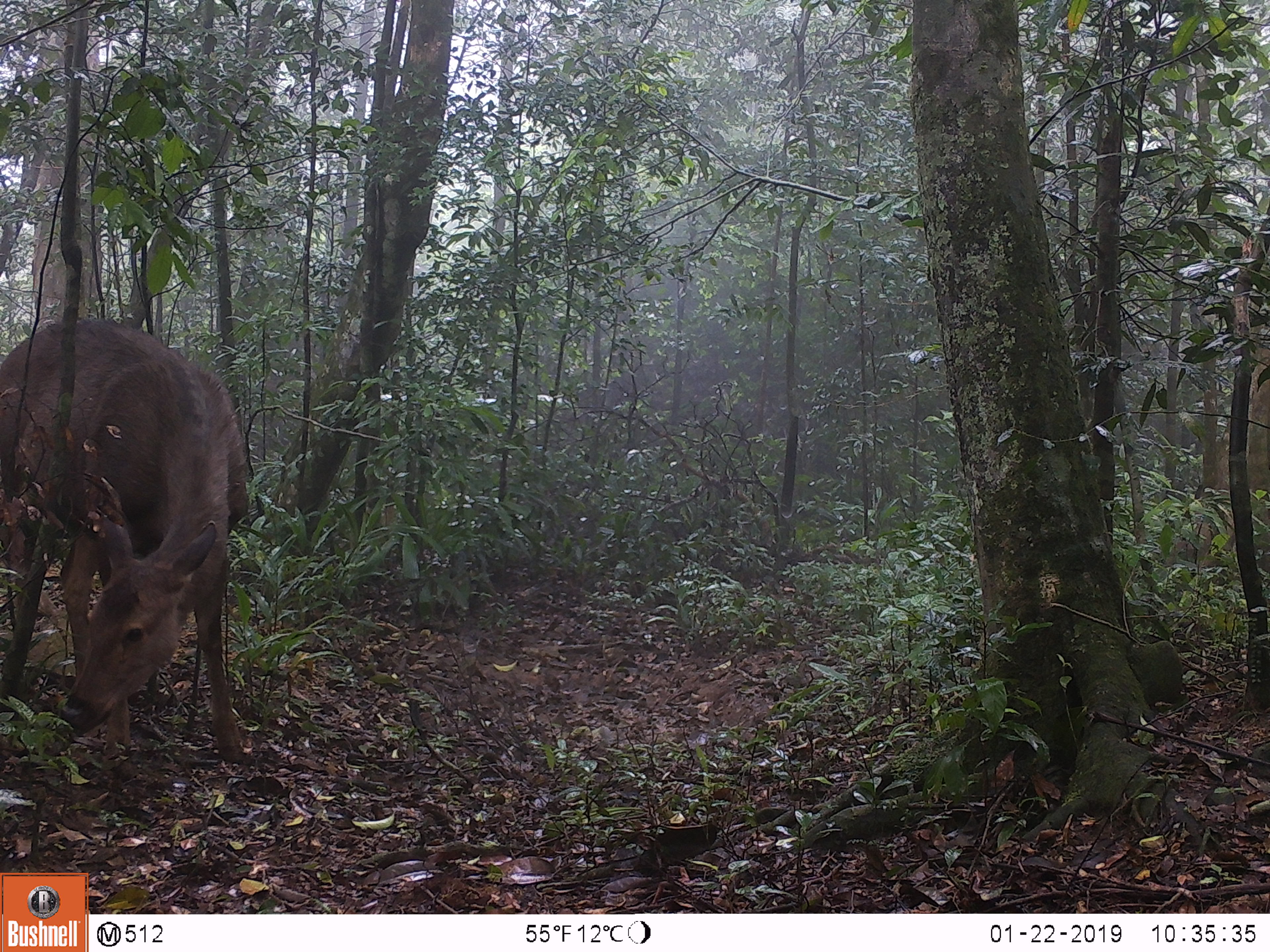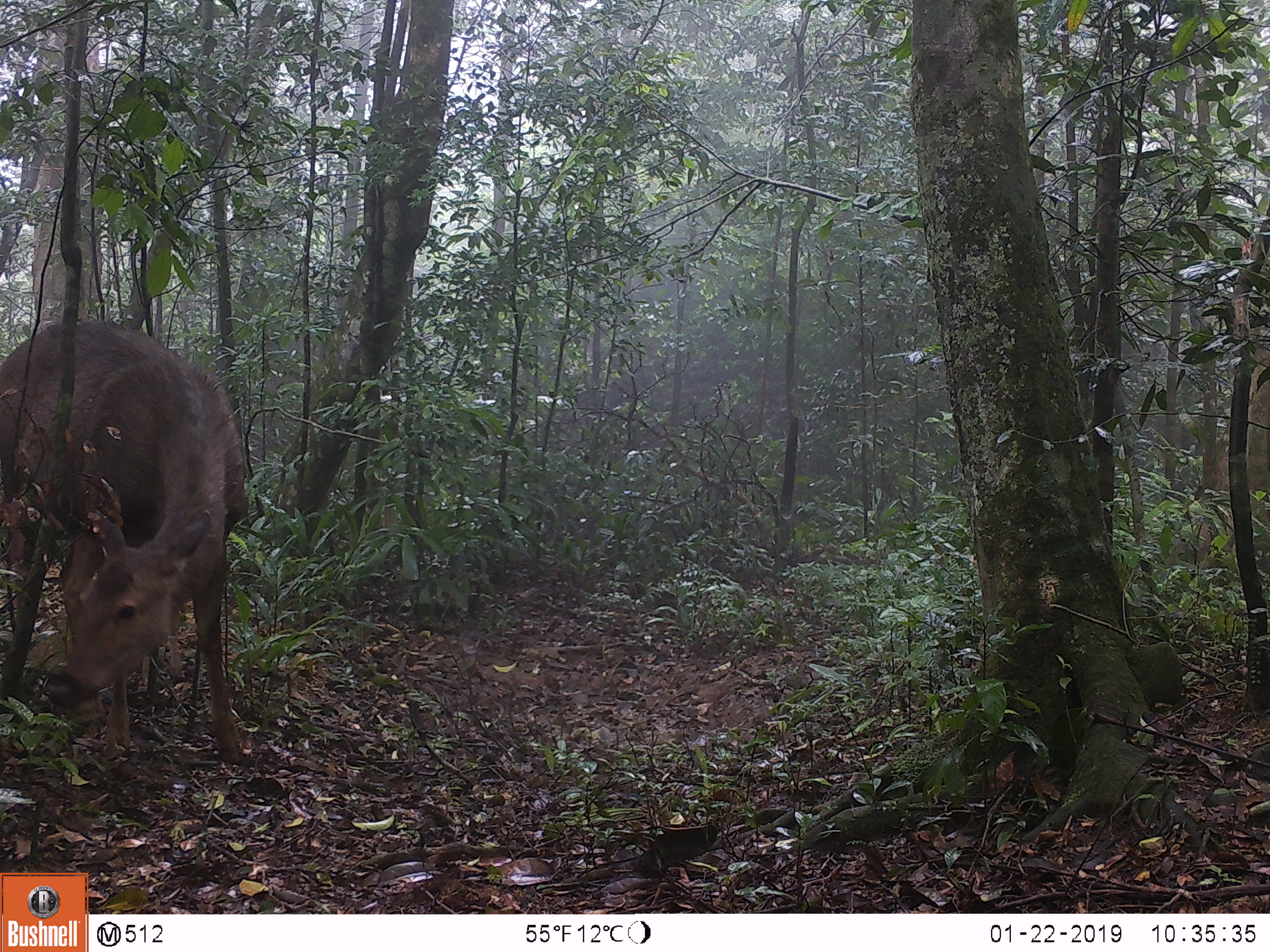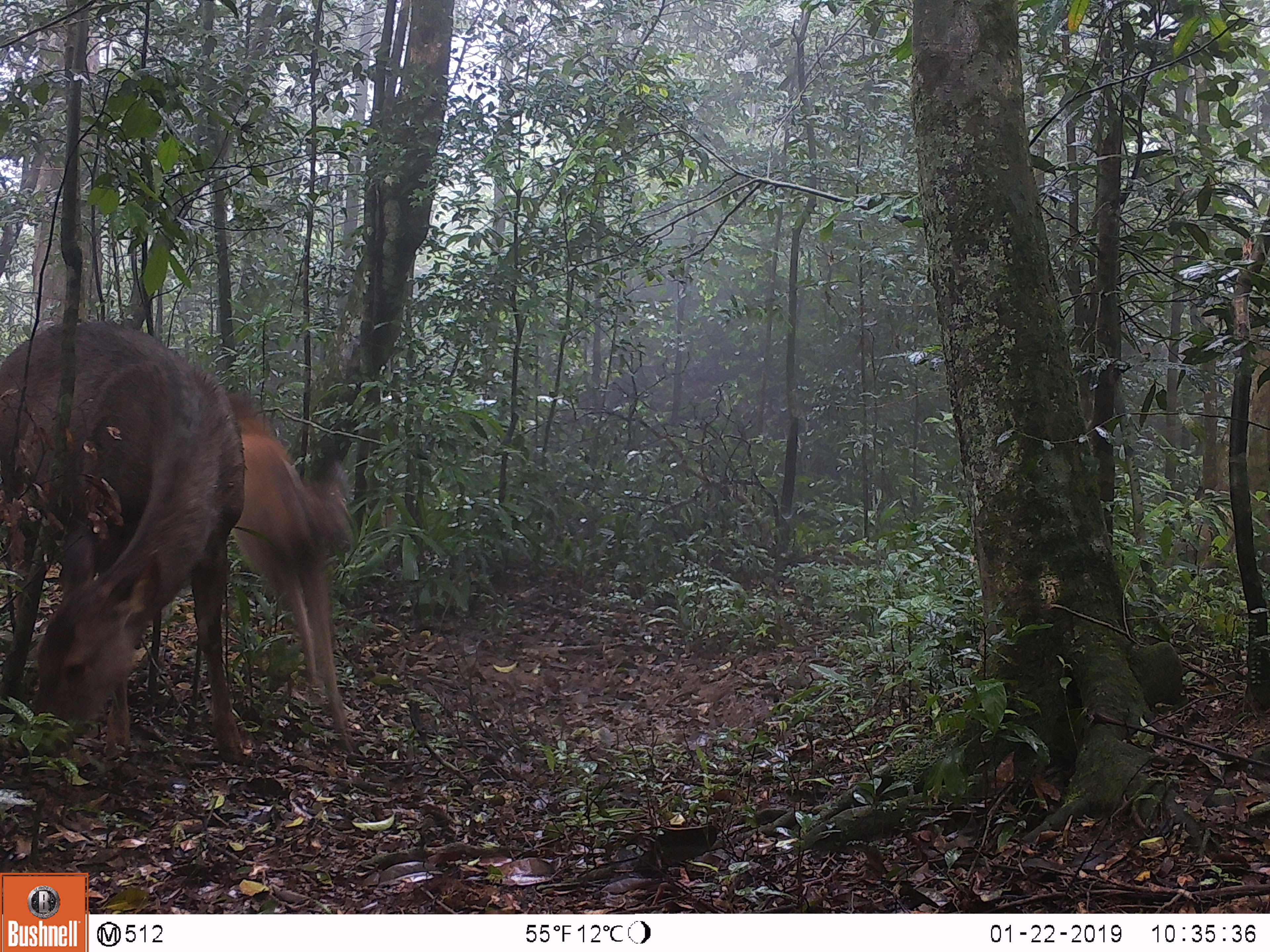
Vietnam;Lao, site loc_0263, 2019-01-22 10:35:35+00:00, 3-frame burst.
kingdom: Animalia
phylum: Chordata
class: Mammalia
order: Artiodactyla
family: Cervidae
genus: Rusa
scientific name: Rusa unicolor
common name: sambar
Sambar (Rusa unicolor). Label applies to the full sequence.